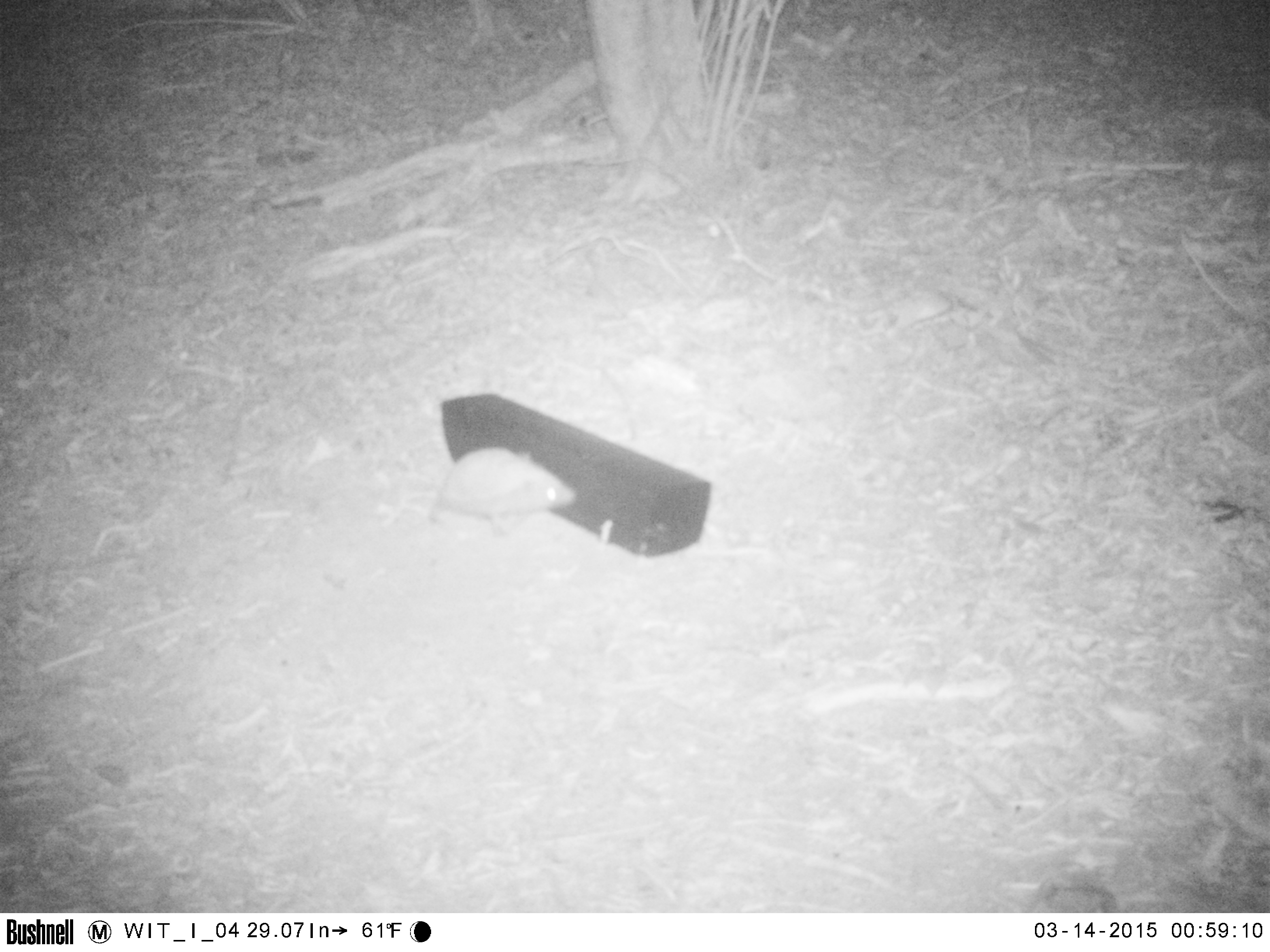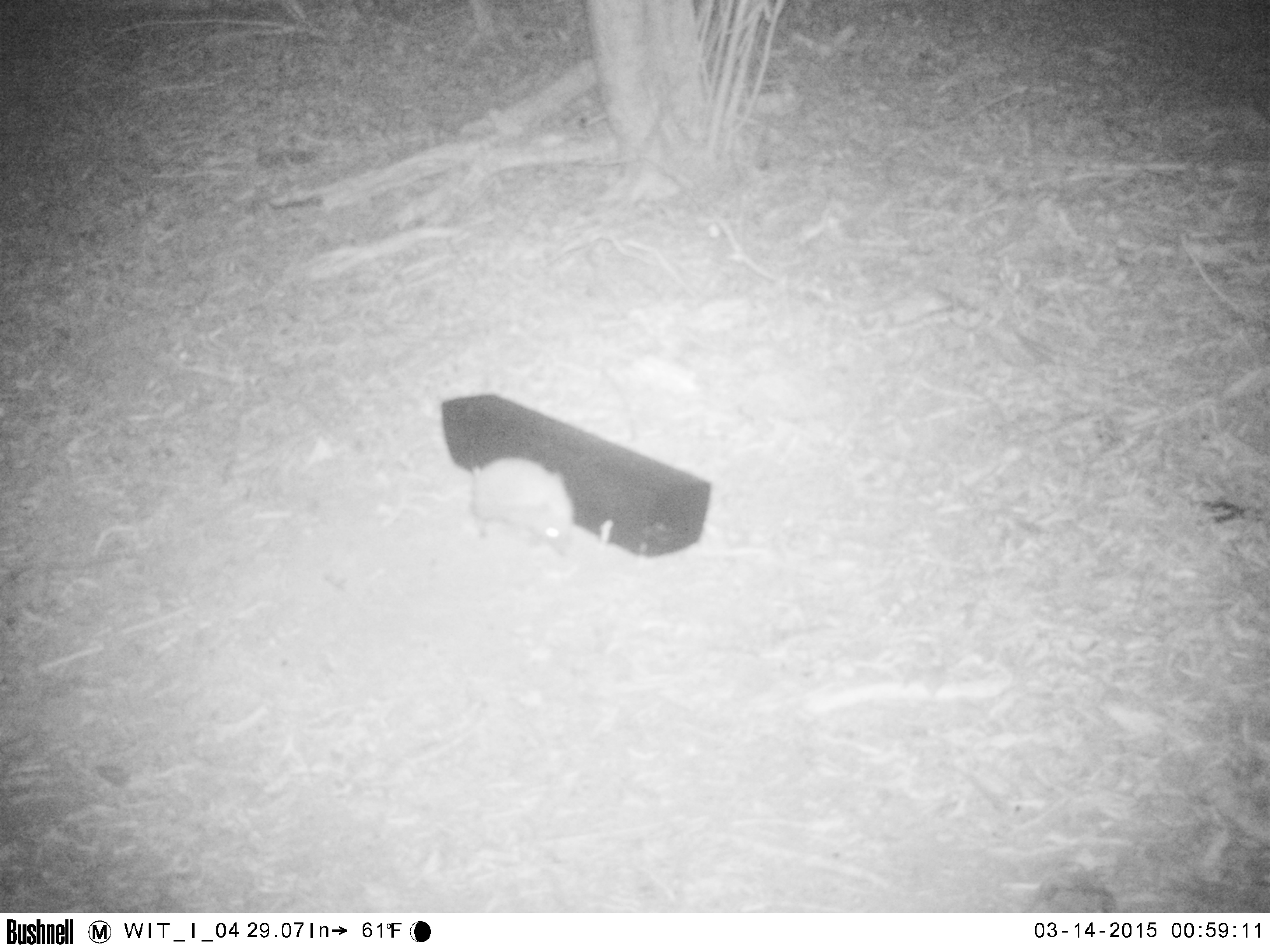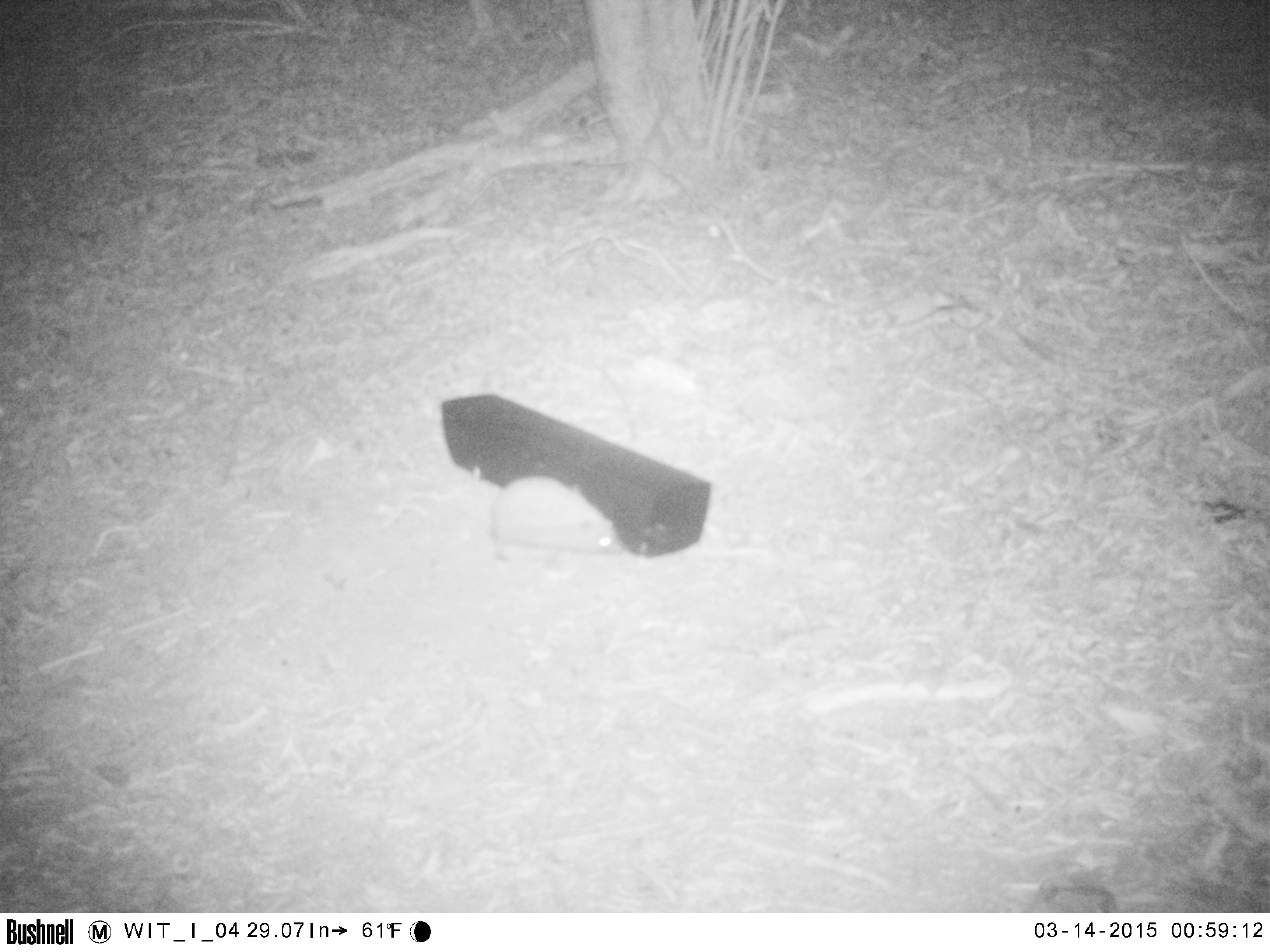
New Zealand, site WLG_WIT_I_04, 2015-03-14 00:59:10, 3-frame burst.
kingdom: Animalia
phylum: Chordata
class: Mammalia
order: Eulipotyphla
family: Erinaceidae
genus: Erinaceus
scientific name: Erinaceus europaeus europaeus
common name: european hedgehog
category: hedgehog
Hedgehog (european hedgehog) (Erinaceus europaeus europaeus).